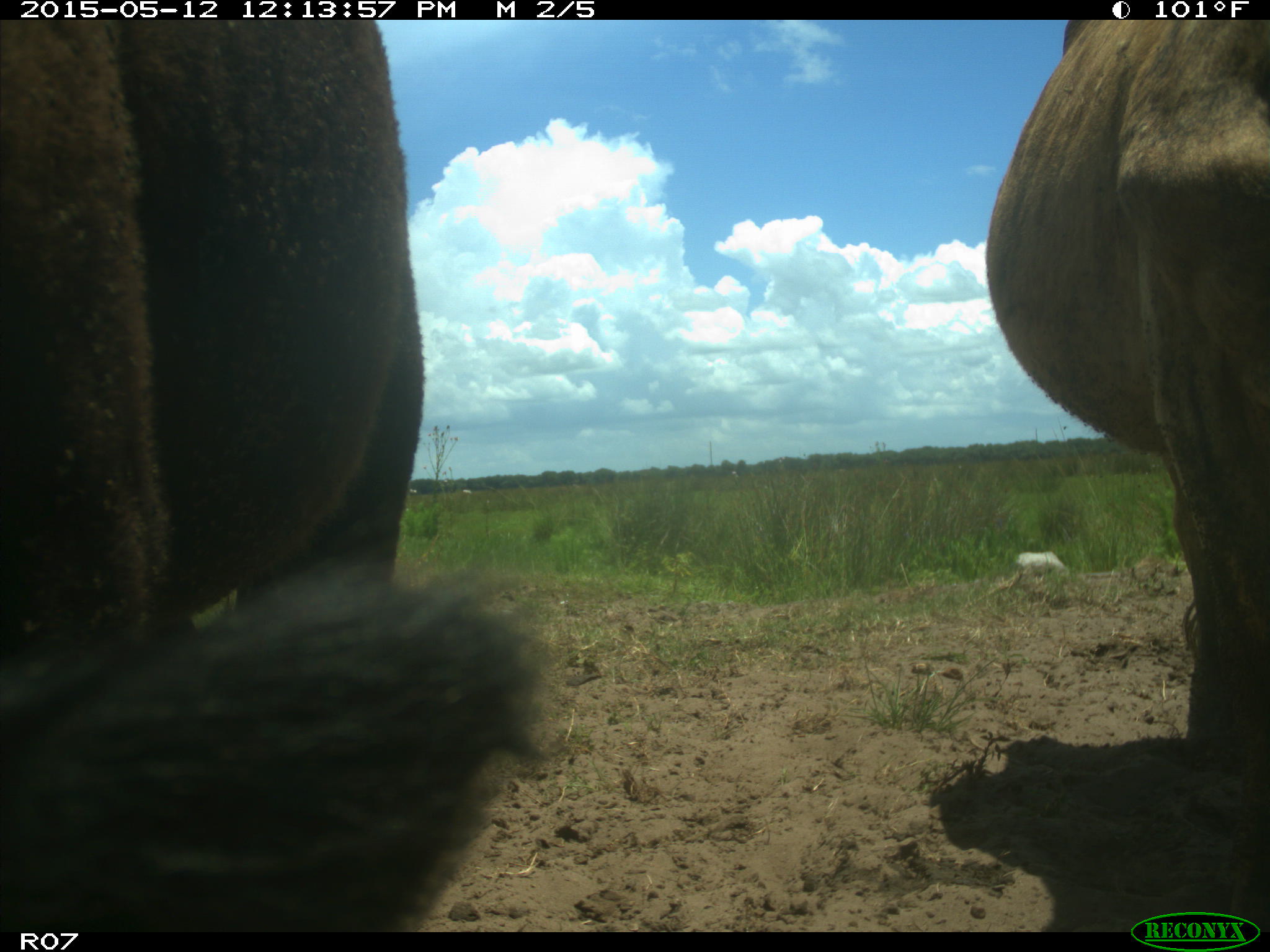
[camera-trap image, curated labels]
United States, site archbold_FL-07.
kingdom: Animalia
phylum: Chordata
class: Mammalia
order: Artiodactyla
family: Bovidae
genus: Bos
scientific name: Bos taurus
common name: domestic cow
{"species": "Bos taurus (domestic cow)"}